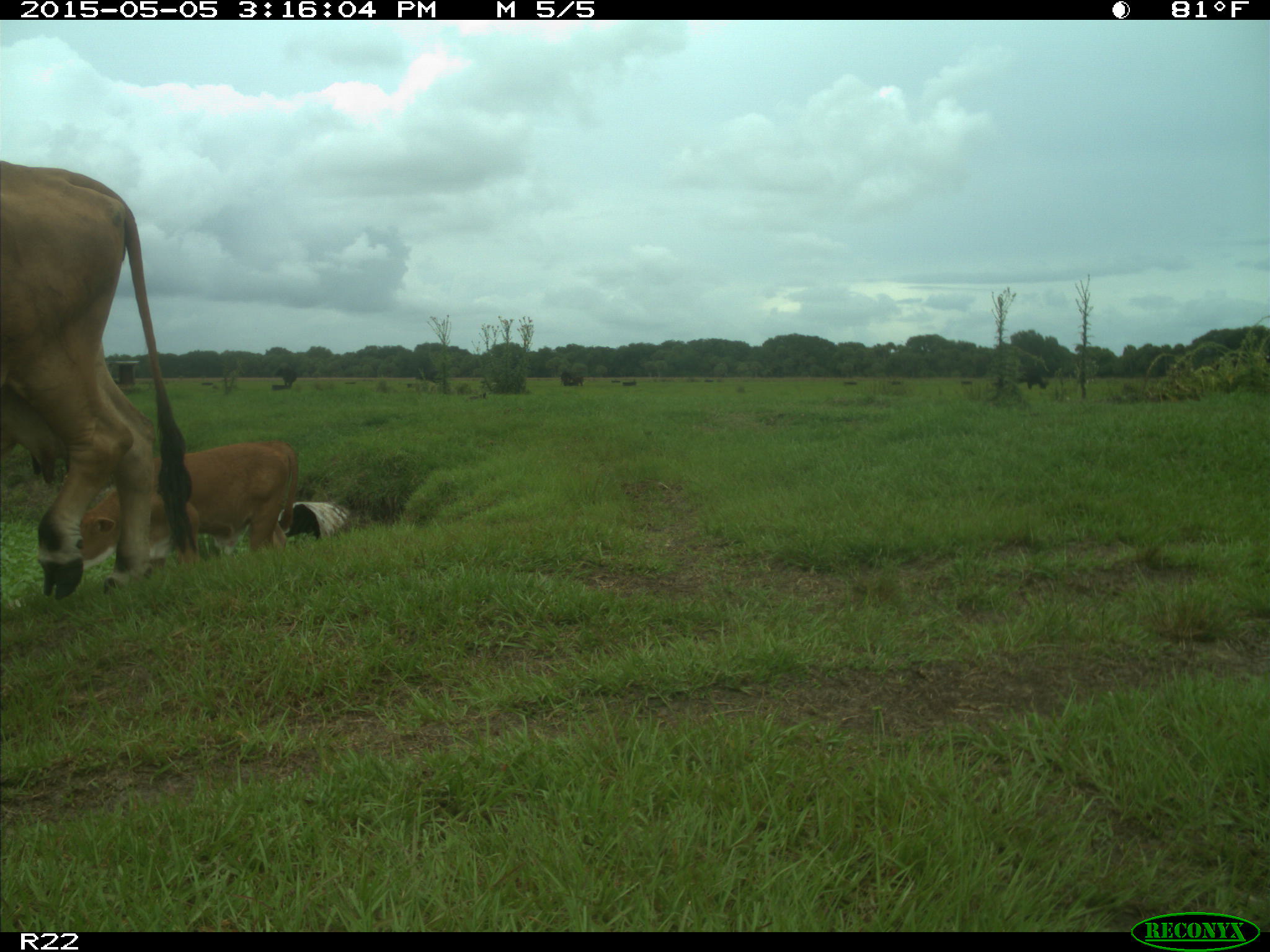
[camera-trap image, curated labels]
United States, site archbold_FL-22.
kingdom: Animalia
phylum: Chordata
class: Mammalia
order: Artiodactyla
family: Bovidae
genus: Bos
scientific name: Bos taurus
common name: domestic cow